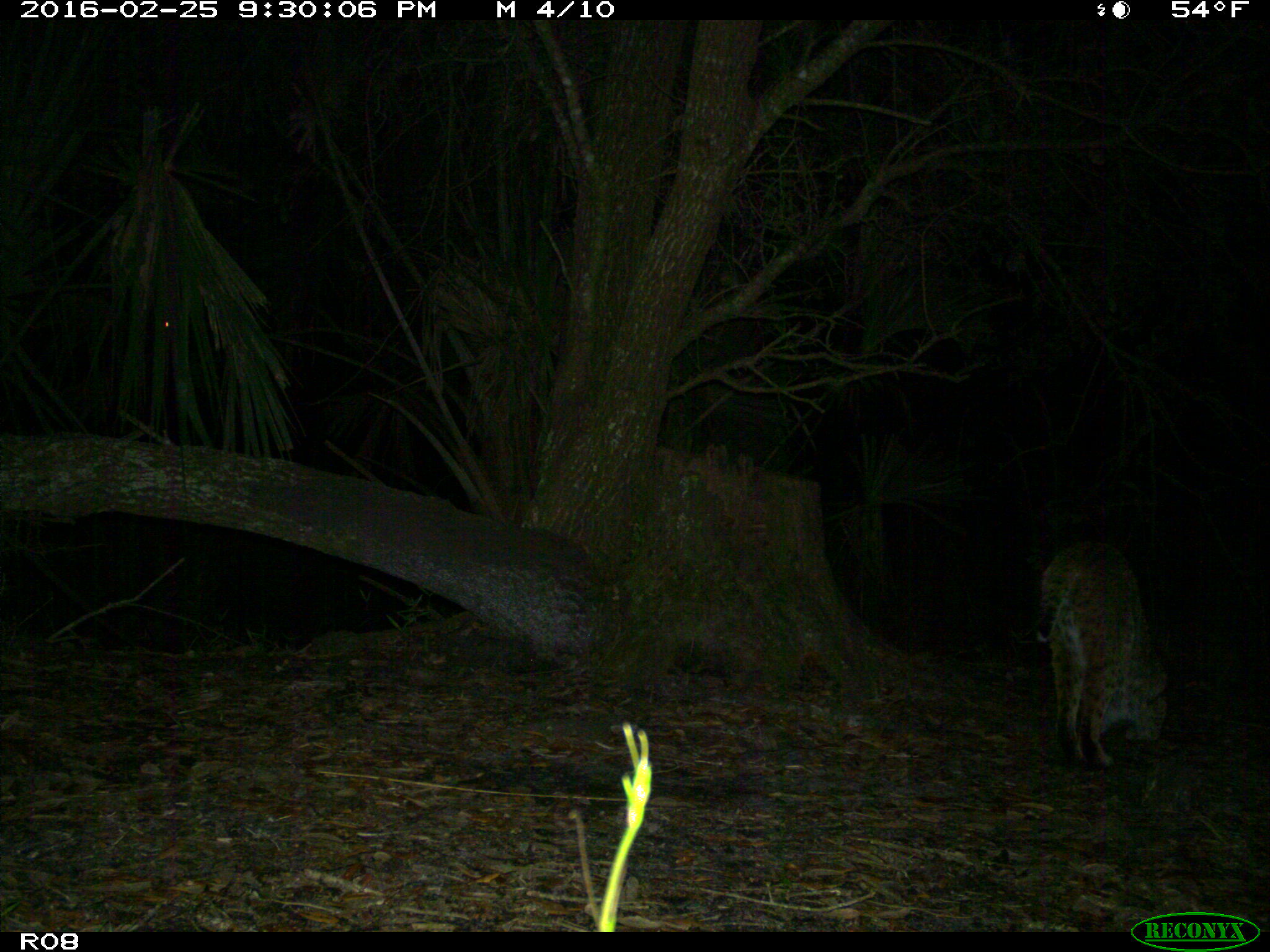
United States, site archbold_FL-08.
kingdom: Animalia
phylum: Chordata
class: Mammalia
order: Carnivora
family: Felidae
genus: Lynx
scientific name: Lynx rufus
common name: bobcat